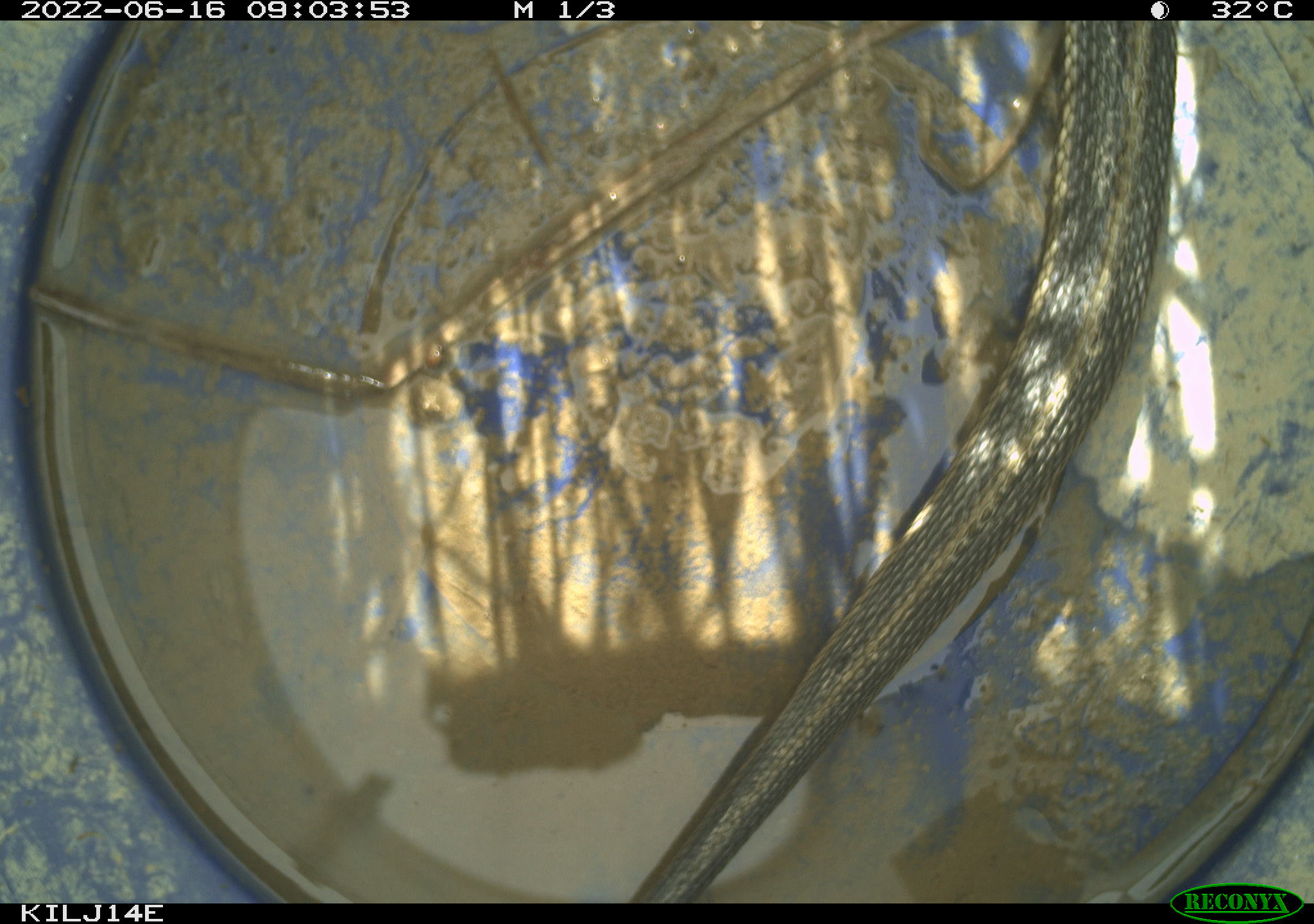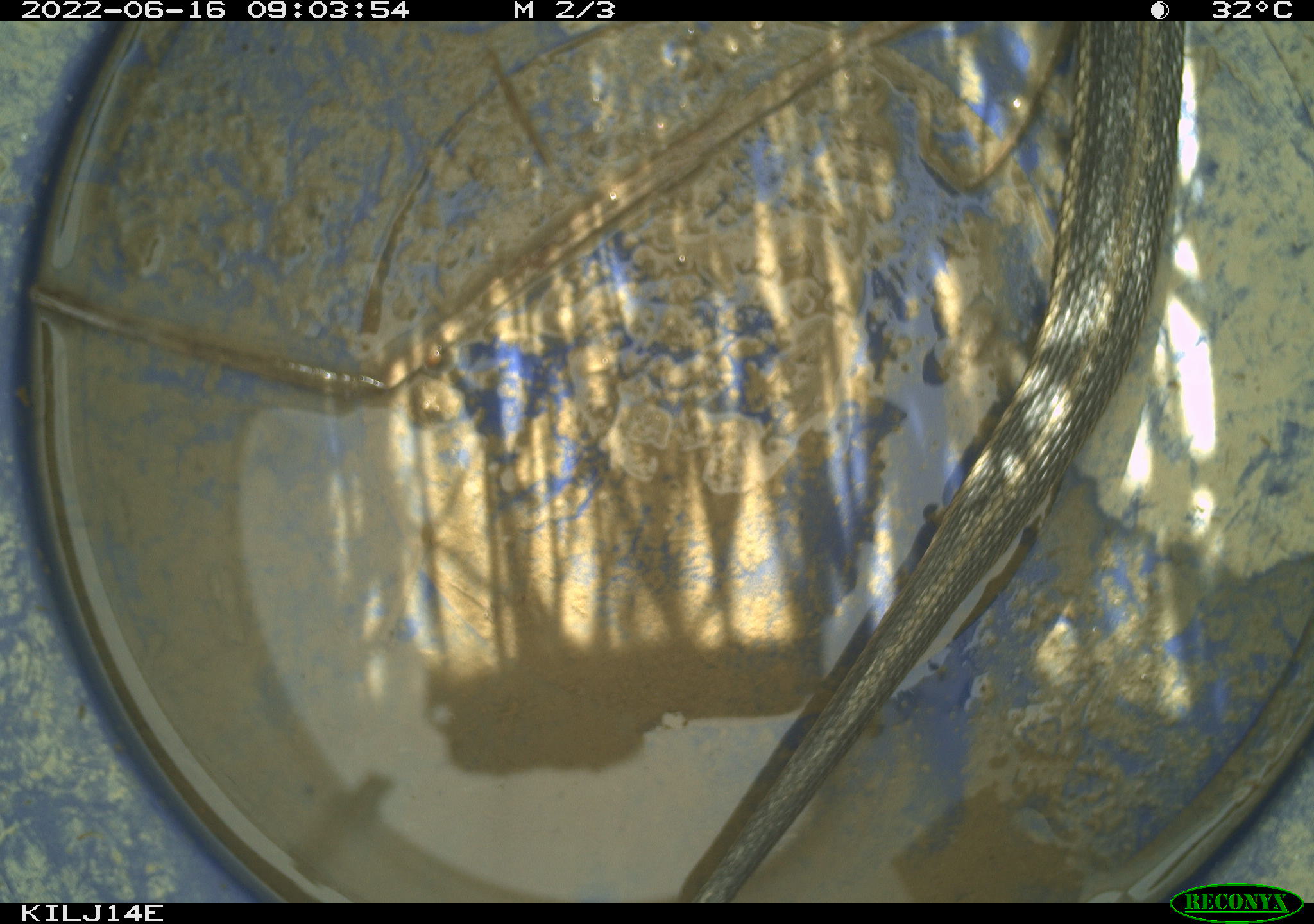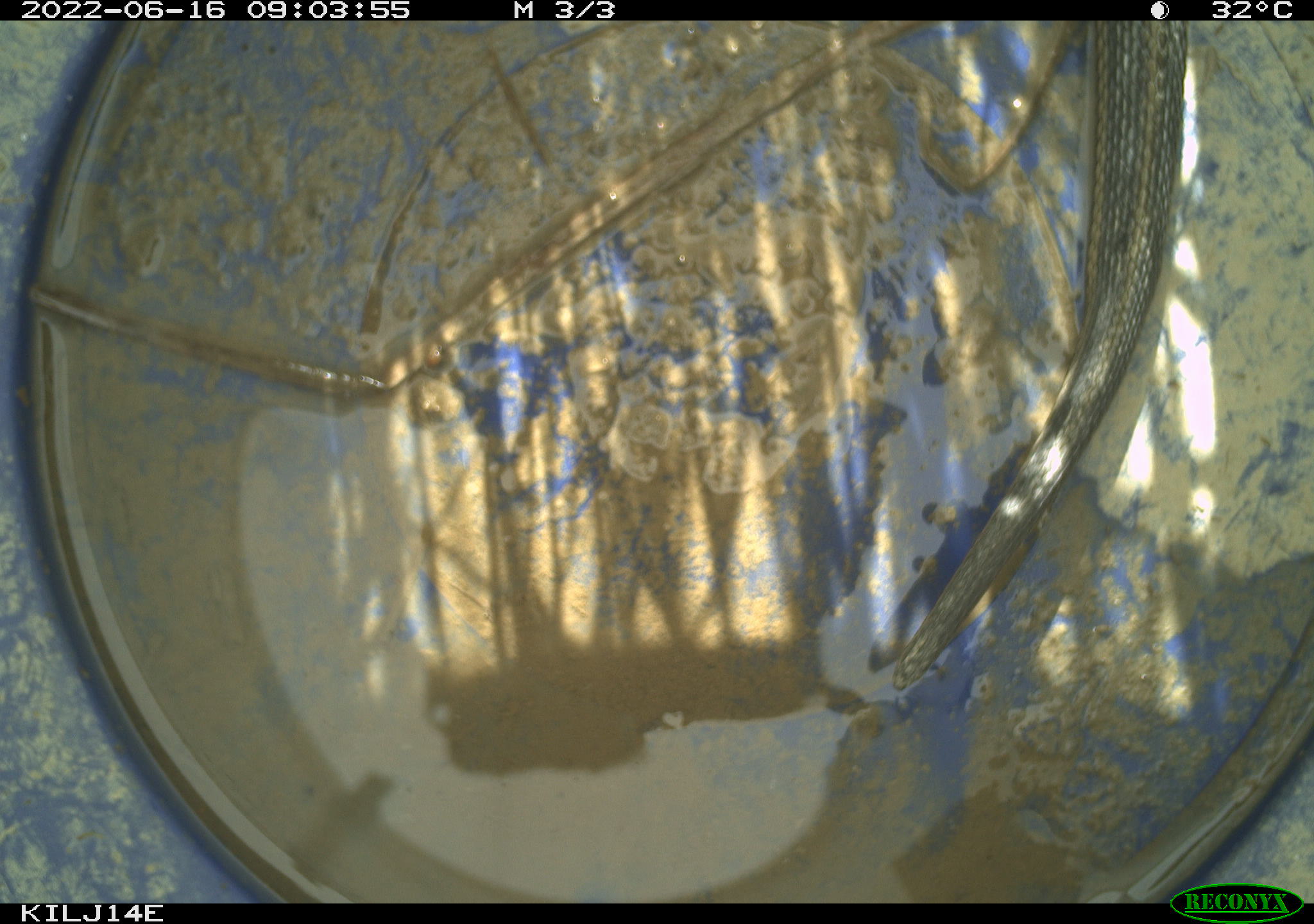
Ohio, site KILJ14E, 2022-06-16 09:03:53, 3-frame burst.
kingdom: Animalia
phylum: Chordata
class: Reptilia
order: Squamata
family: Colubridae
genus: Thamnophis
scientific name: Thamnophis sirtalis sirtalis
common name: eastern gartersnake